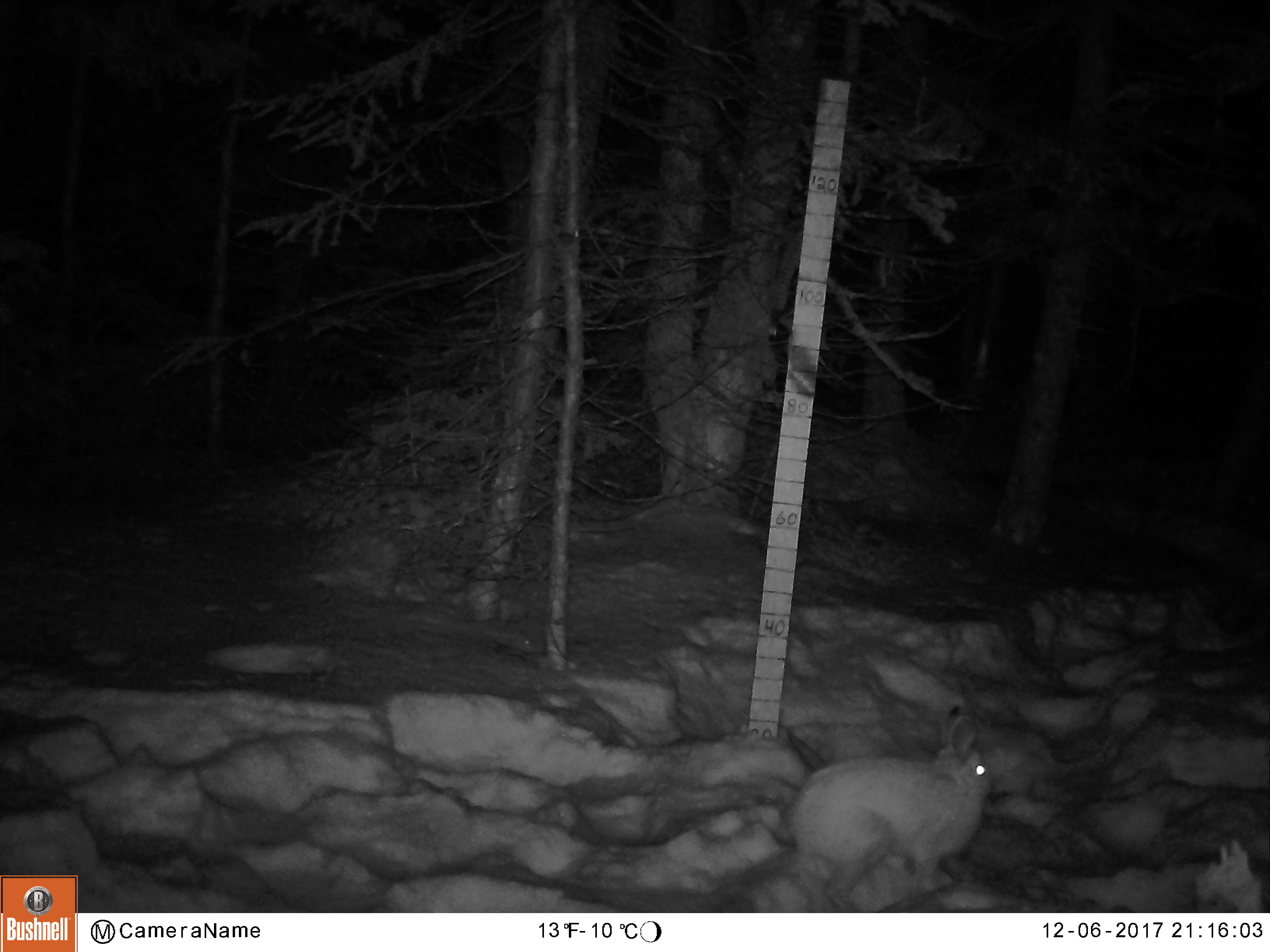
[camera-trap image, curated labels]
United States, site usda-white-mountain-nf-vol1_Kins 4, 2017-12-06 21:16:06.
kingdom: Animalia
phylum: Chordata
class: Mammalia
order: Lagomorpha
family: Leporidae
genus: Lepus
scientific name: Lepus americanus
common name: snowshoe hare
Snowshoe hare (Lepus americanus).